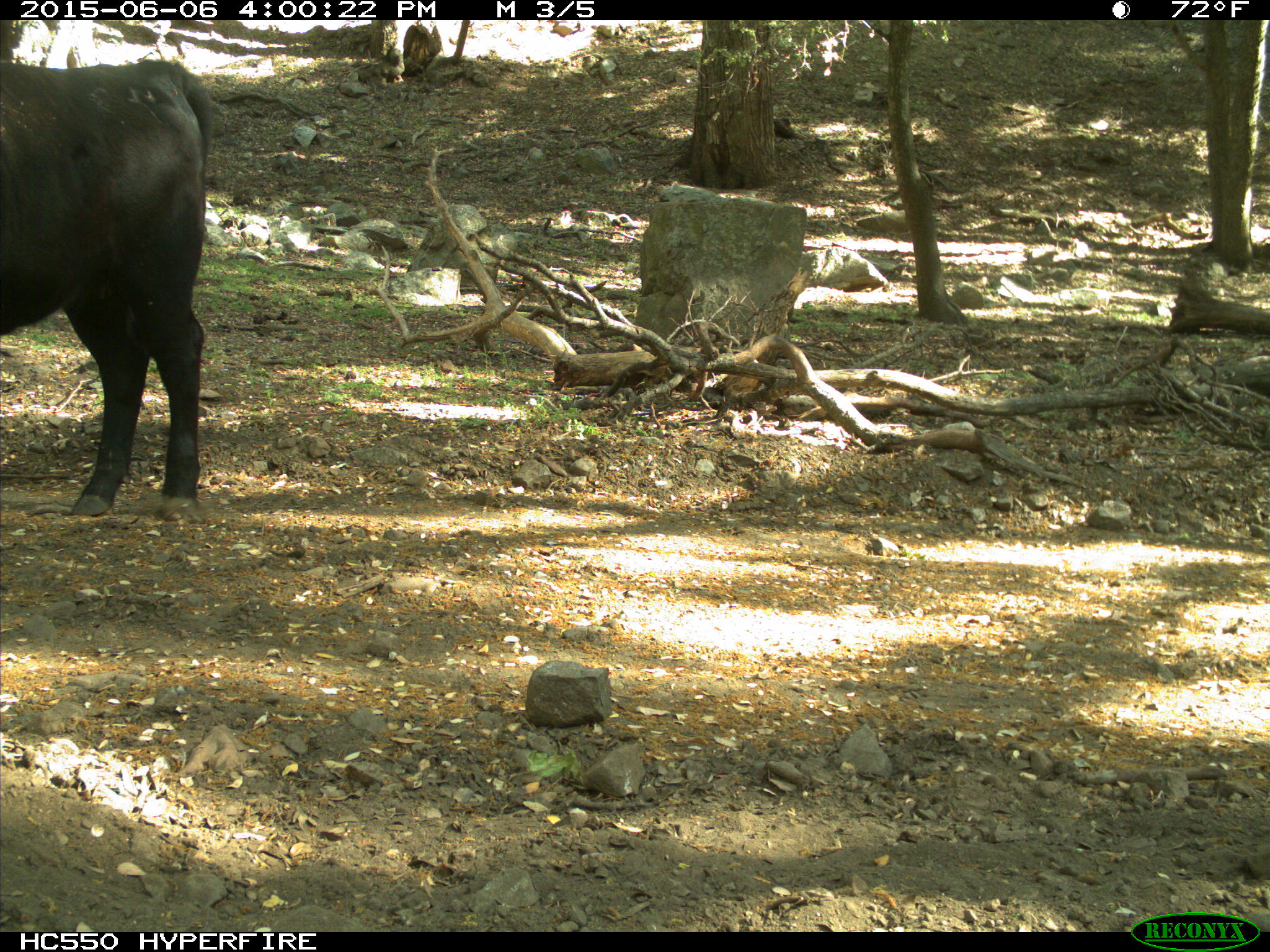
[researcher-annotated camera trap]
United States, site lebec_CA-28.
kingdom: Animalia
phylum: Chordata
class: Mammalia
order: Artiodactyla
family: Bovidae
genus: Bos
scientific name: Bos taurus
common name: domestic cow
Bos taurus (domestic cow).